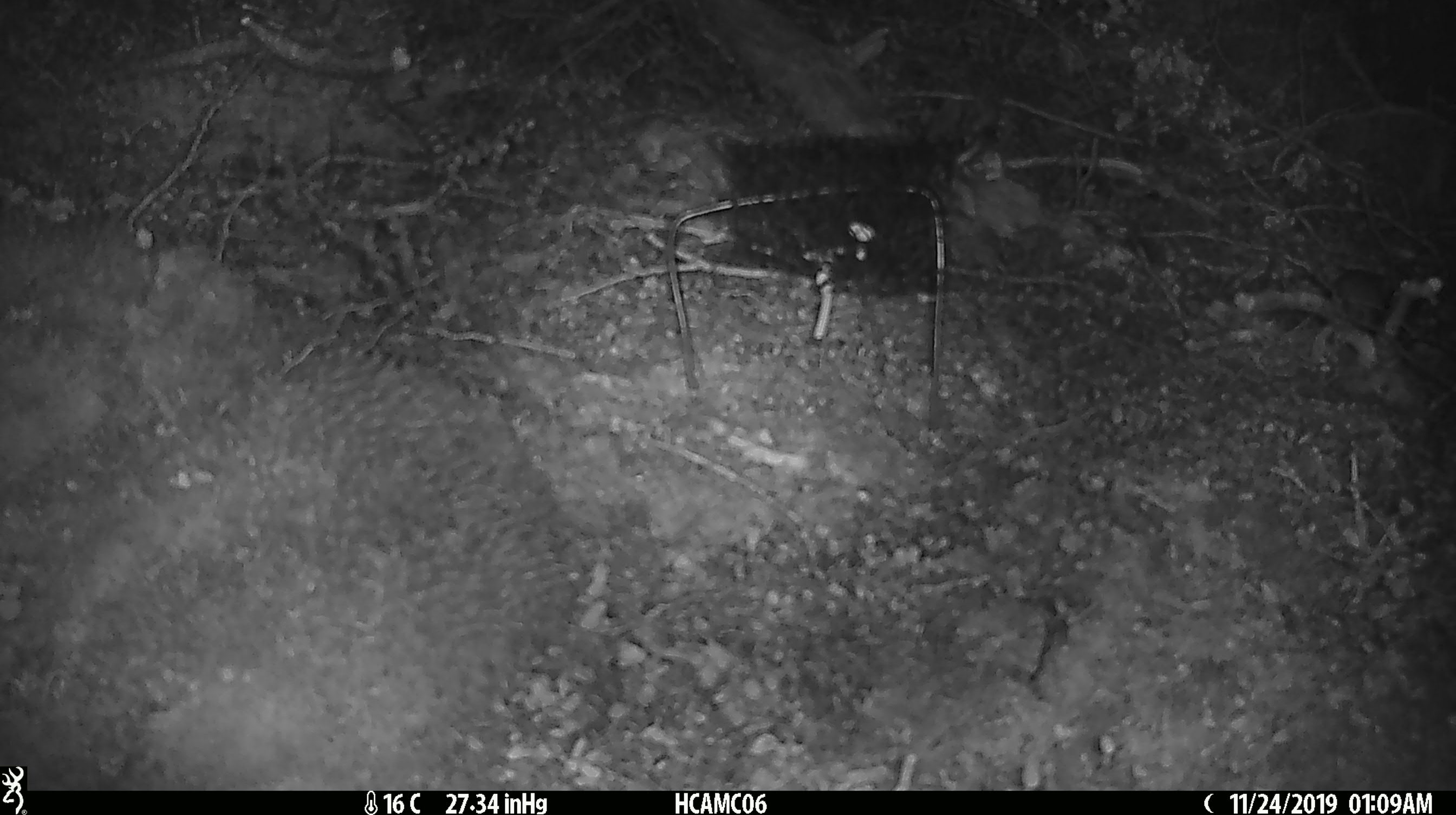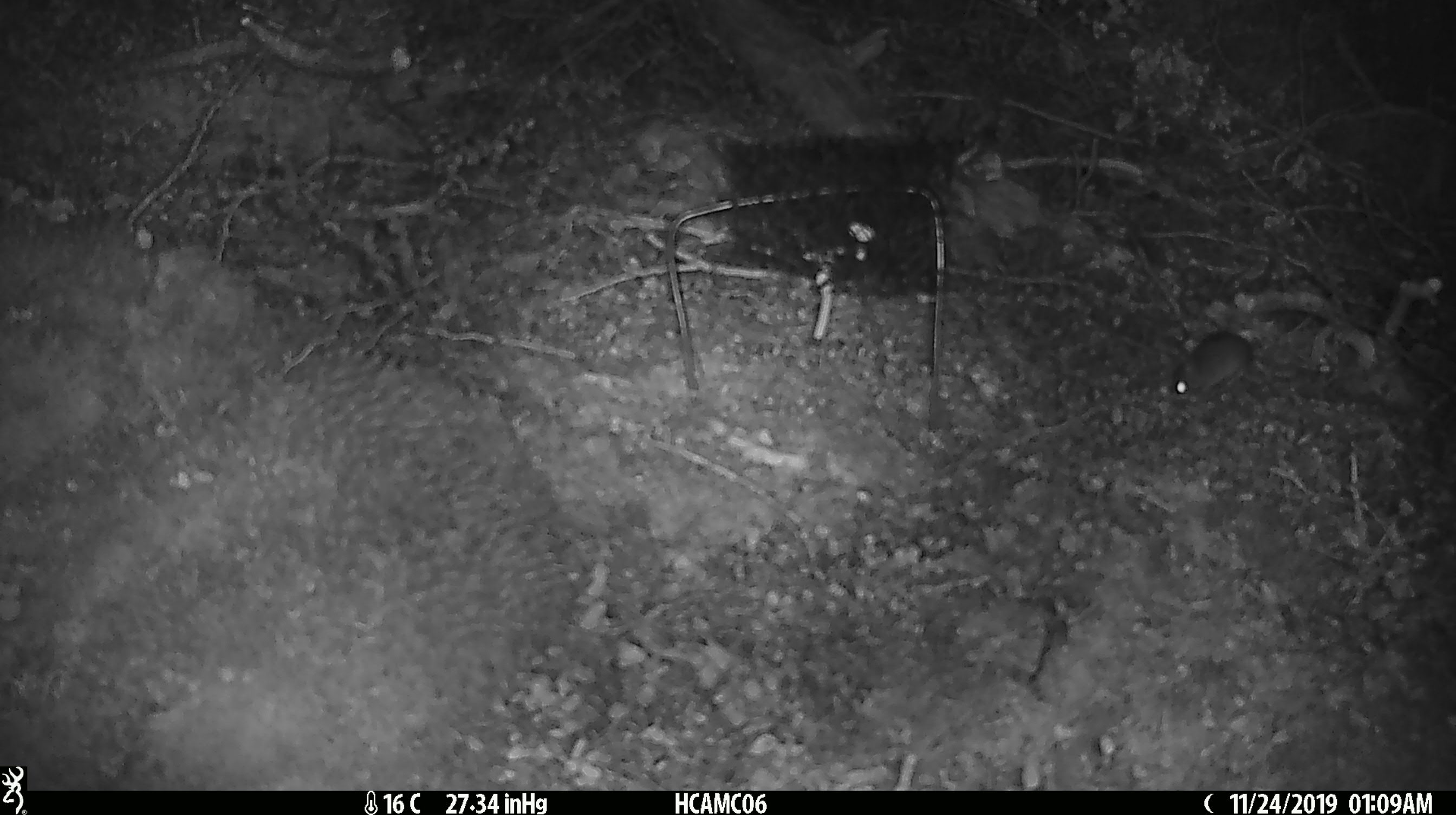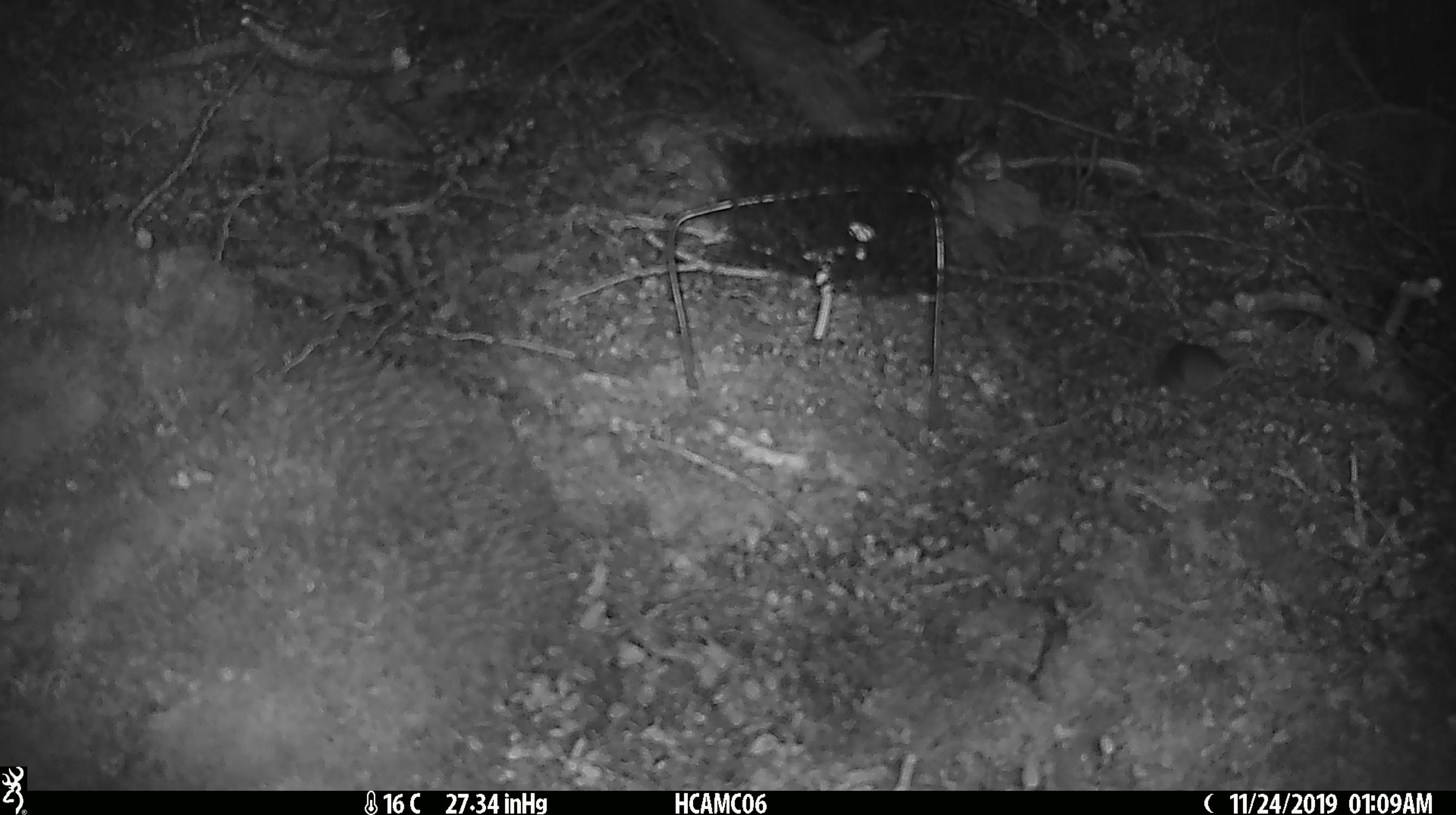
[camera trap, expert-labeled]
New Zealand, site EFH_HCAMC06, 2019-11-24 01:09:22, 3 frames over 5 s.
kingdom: Animalia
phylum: Chordata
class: Mammalia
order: Rodentia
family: Muridae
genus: Mus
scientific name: Mus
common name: mouse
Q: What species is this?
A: Mouse (Mus).